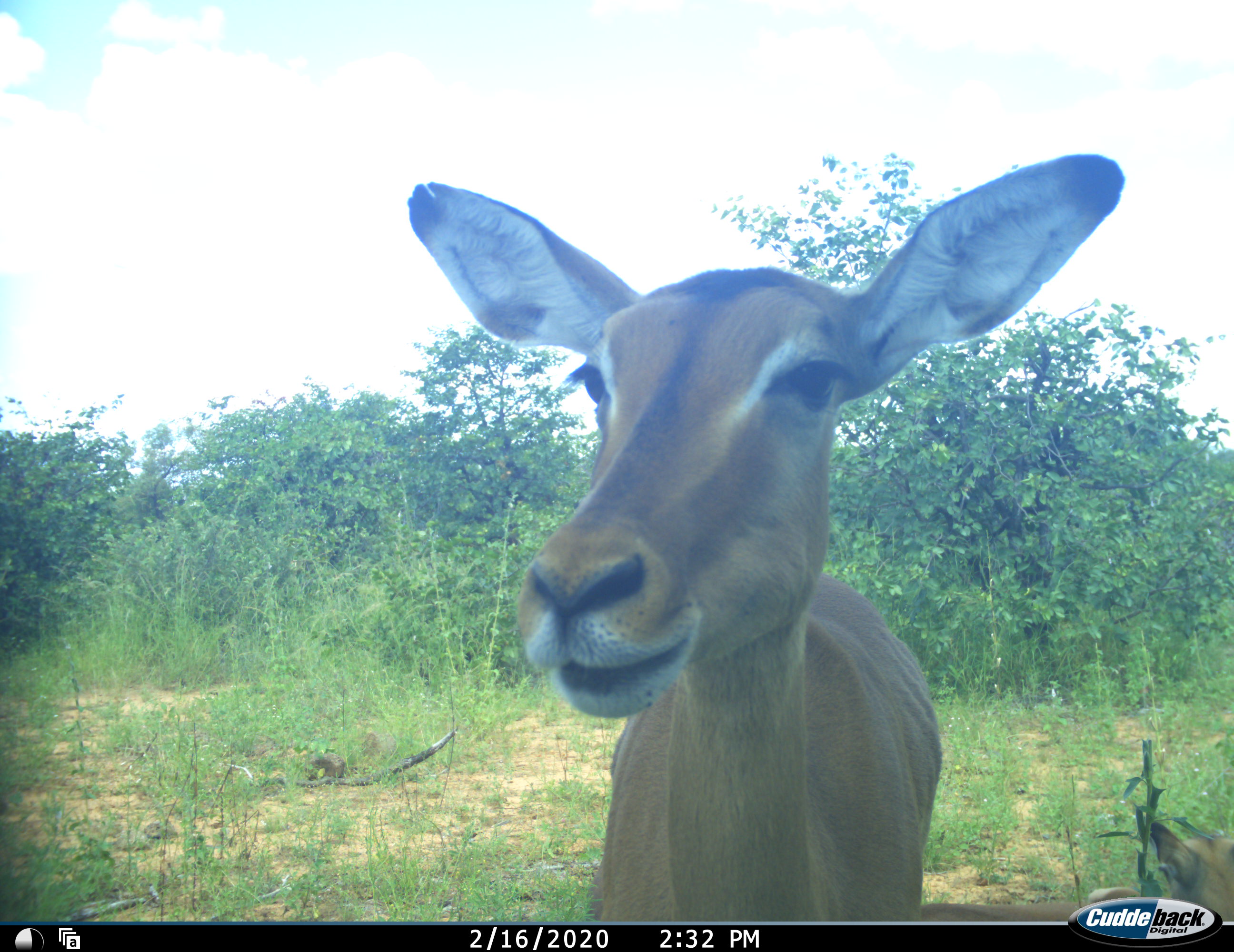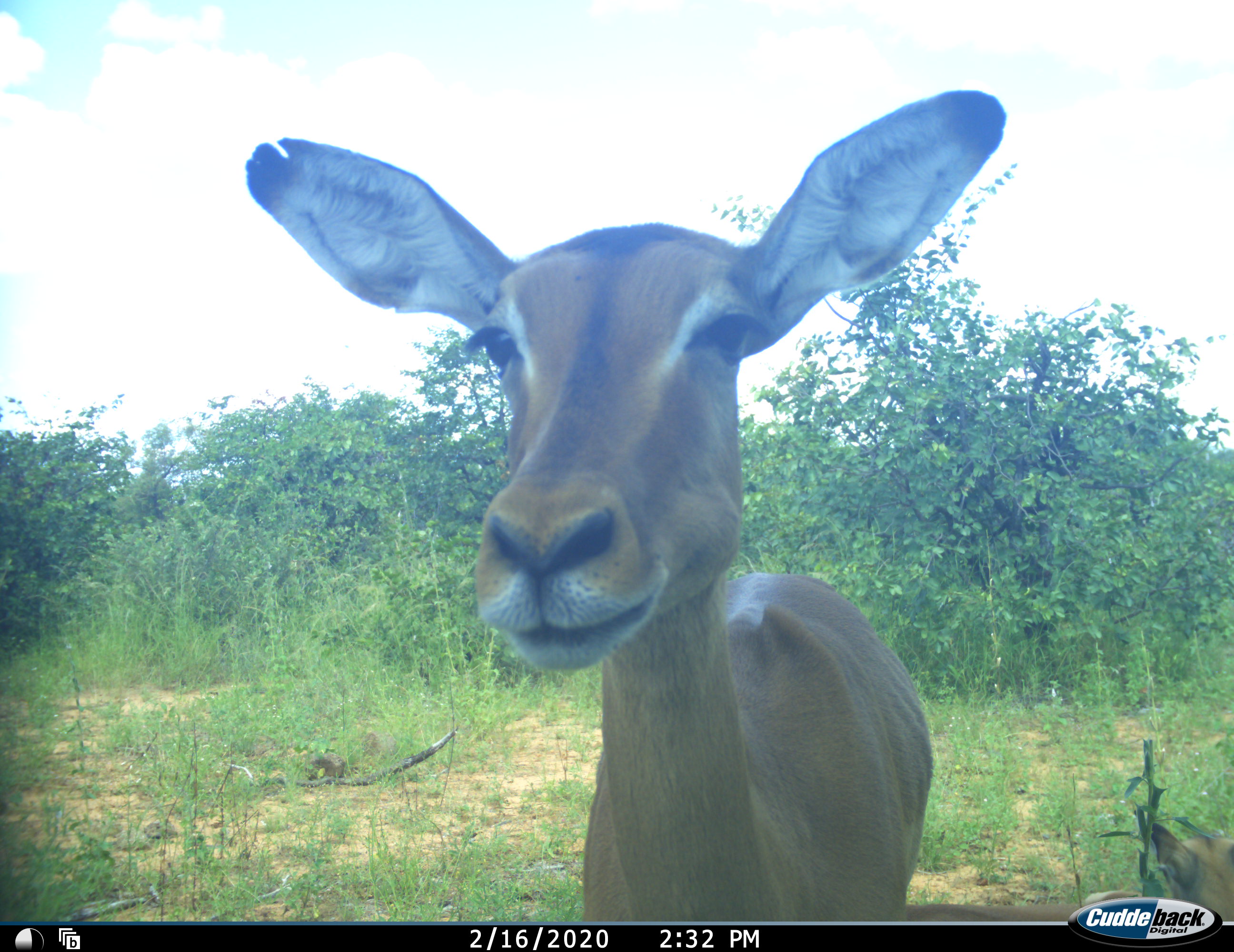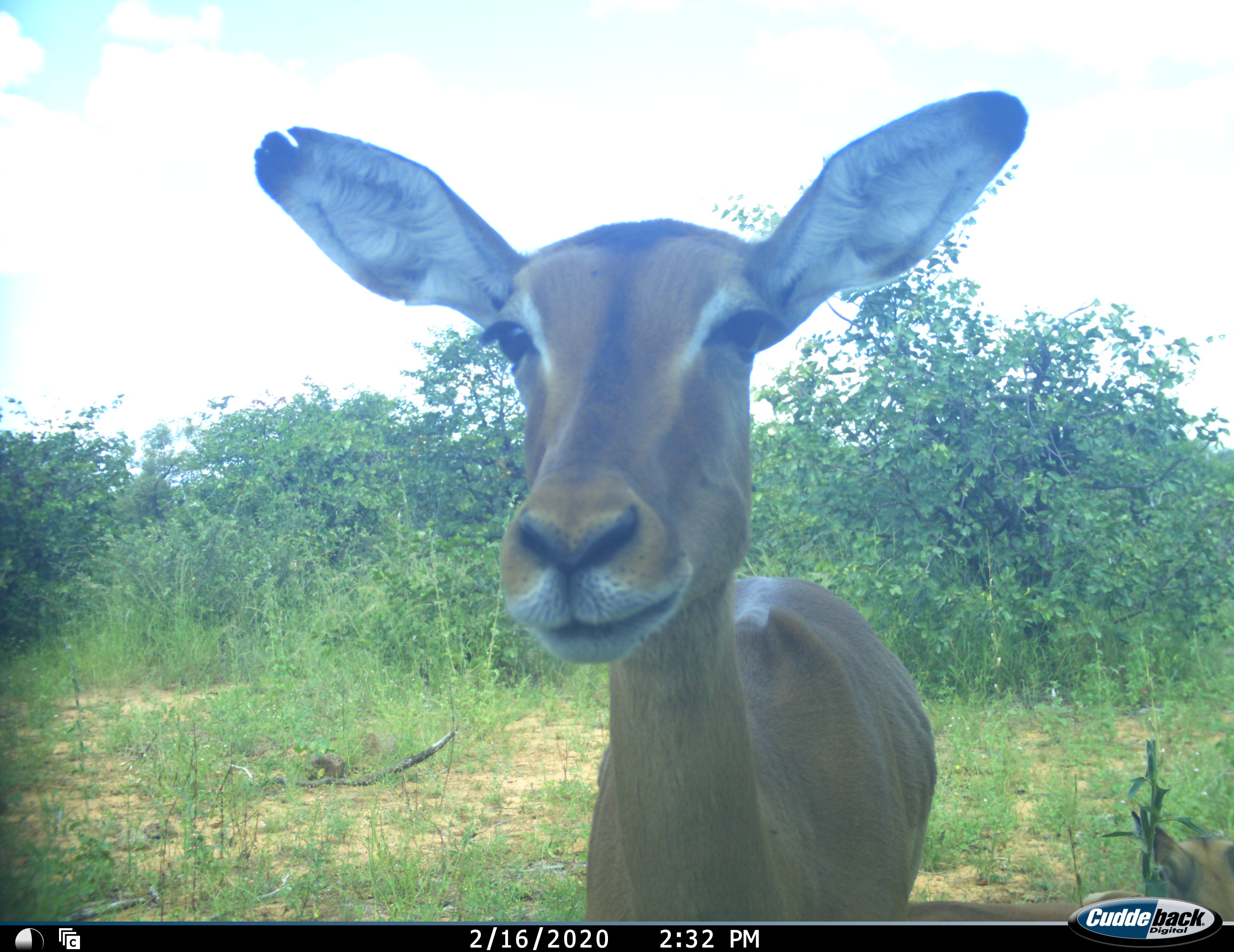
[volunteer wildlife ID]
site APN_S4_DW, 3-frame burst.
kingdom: Animalia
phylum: Chordata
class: Mammalia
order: Artiodactyla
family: Bovidae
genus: Aepyceros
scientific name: Aepyceros melampus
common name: impala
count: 1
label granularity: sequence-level